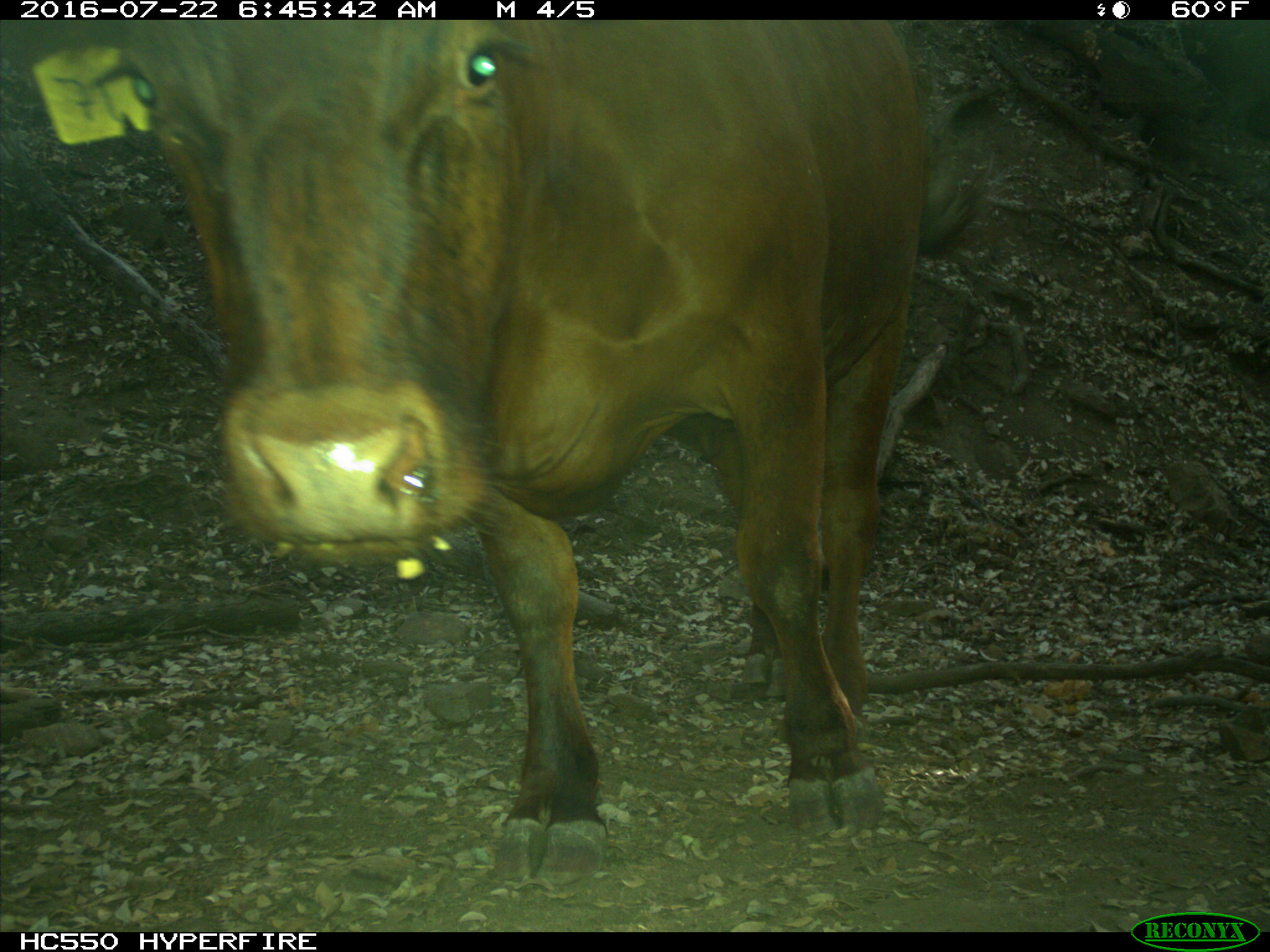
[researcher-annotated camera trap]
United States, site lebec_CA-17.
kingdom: Animalia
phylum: Chordata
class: Mammalia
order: Artiodactyla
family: Bovidae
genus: Bos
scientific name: Bos taurus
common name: domestic cow